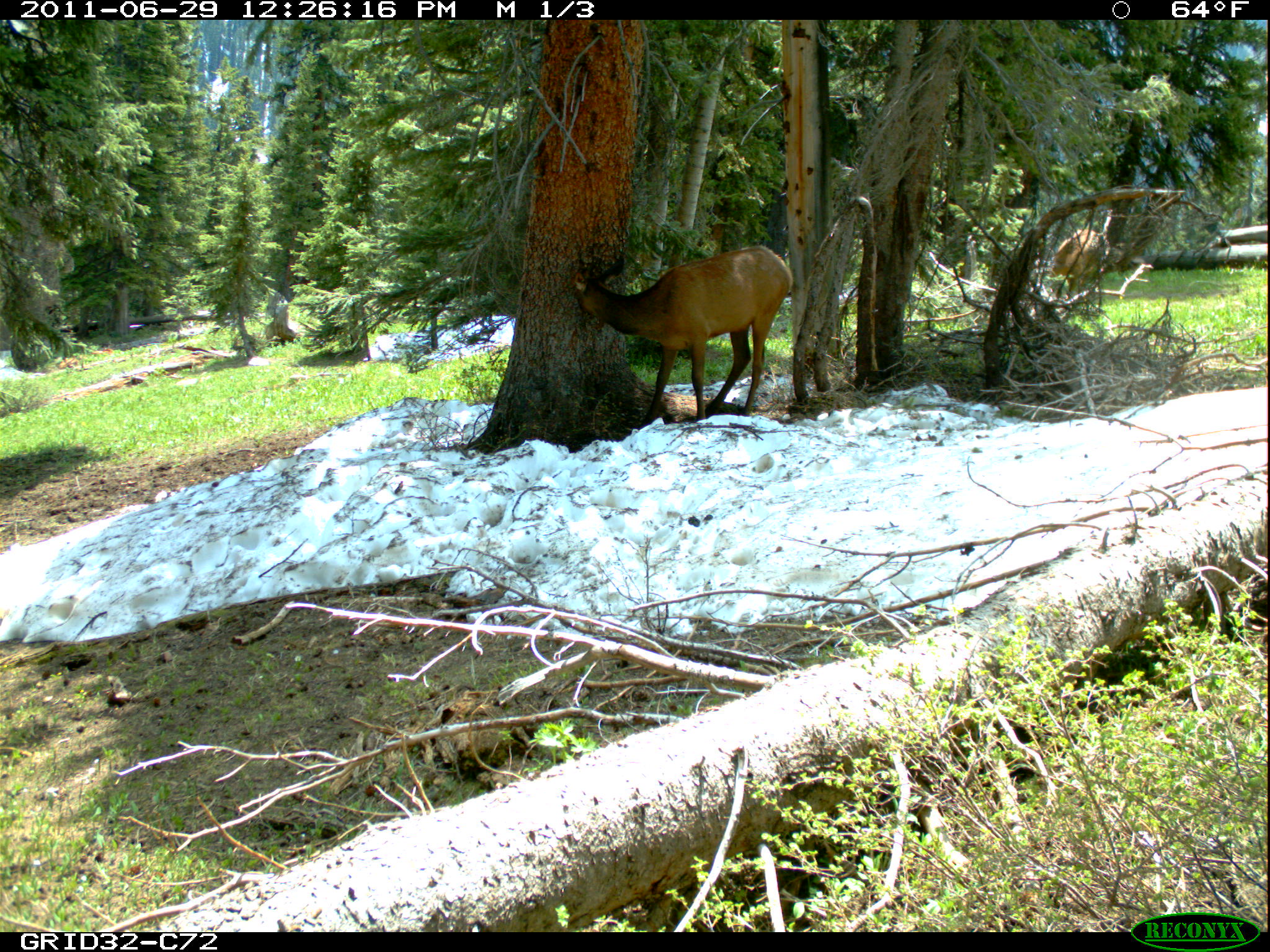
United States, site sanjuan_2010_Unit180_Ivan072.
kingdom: Animalia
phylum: Chordata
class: Mammalia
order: Artiodactyla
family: Cervidae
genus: Cervus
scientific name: Cervus elaphus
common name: red deer